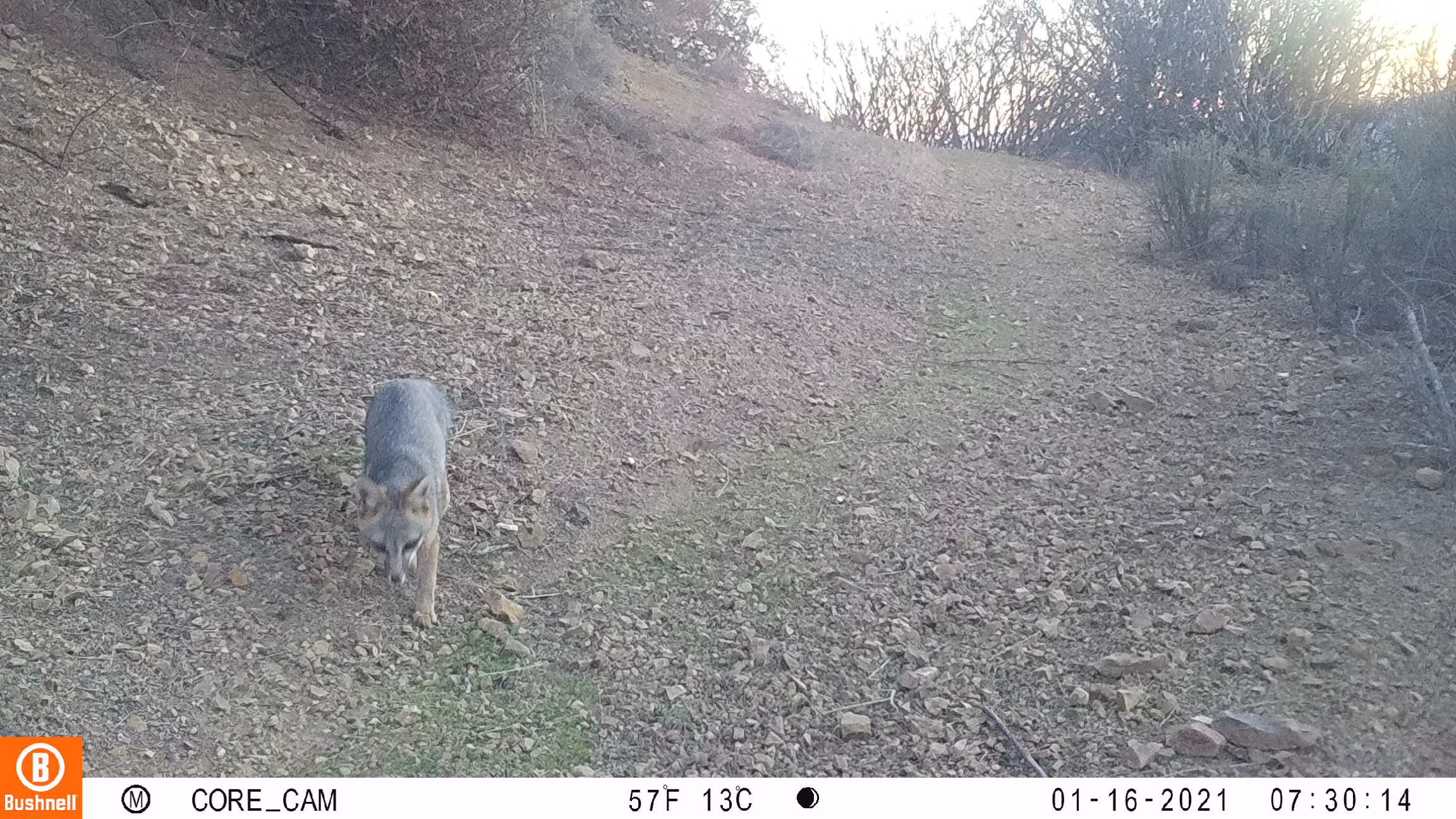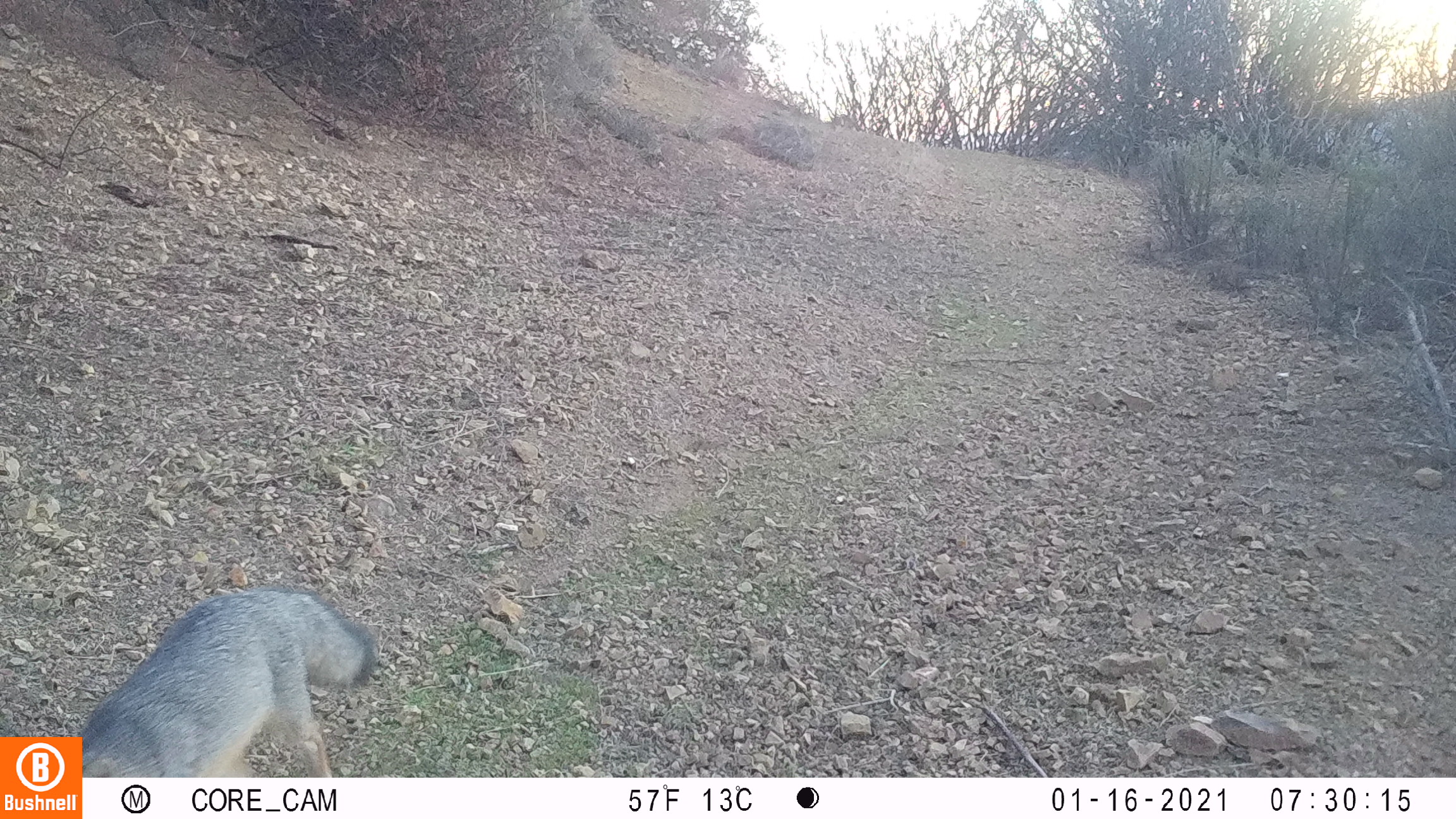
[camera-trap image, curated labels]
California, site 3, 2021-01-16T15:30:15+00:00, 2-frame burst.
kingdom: Animalia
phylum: Chordata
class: Mammalia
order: Carnivora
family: Canidae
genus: Urocyon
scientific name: Urocyon cinereoargenteus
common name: gray fox